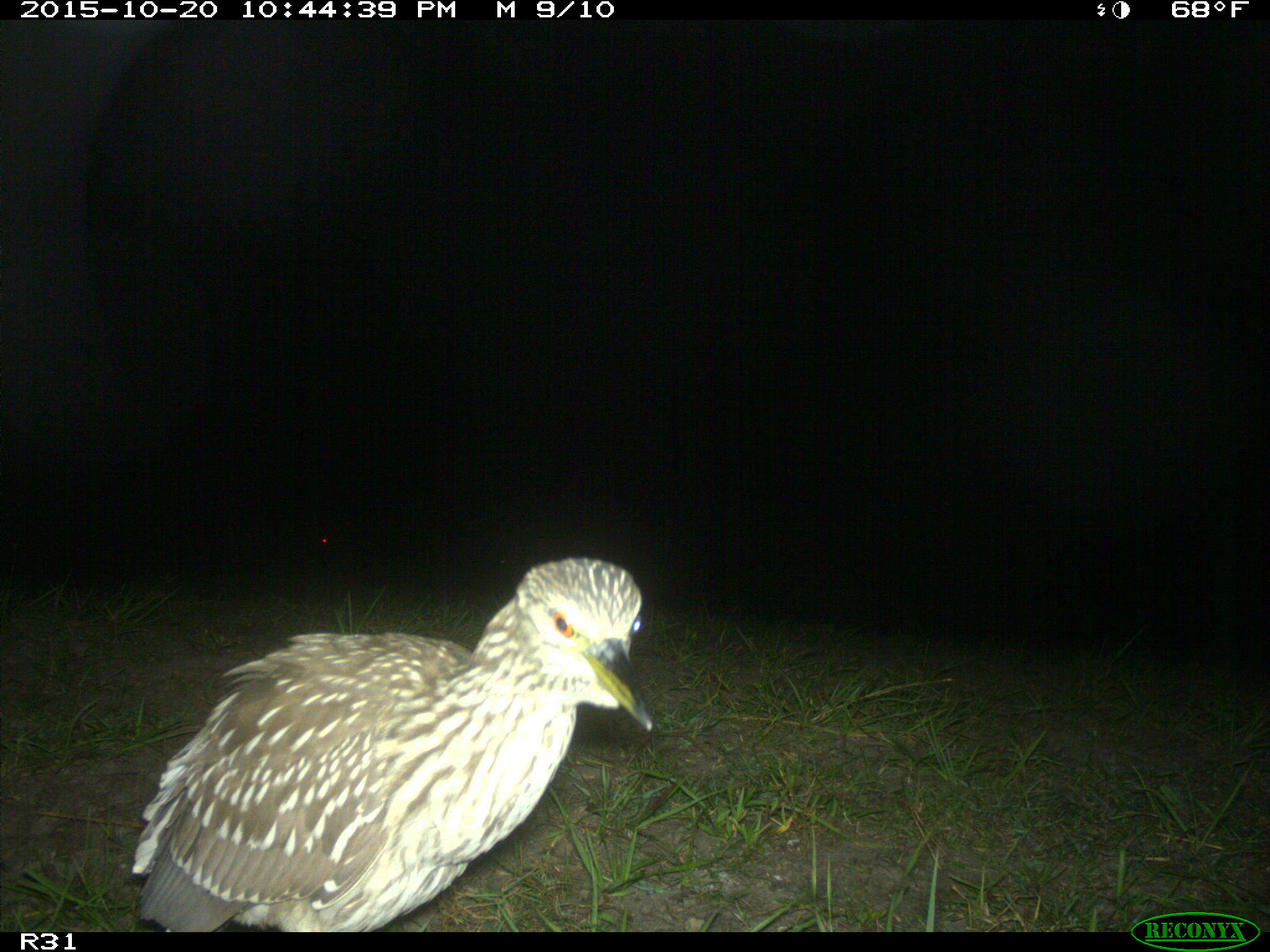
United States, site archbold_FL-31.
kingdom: Animalia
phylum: Chordata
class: Aves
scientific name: Aves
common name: birds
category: unidentified bird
Unidentified bird (birds) (Aves).